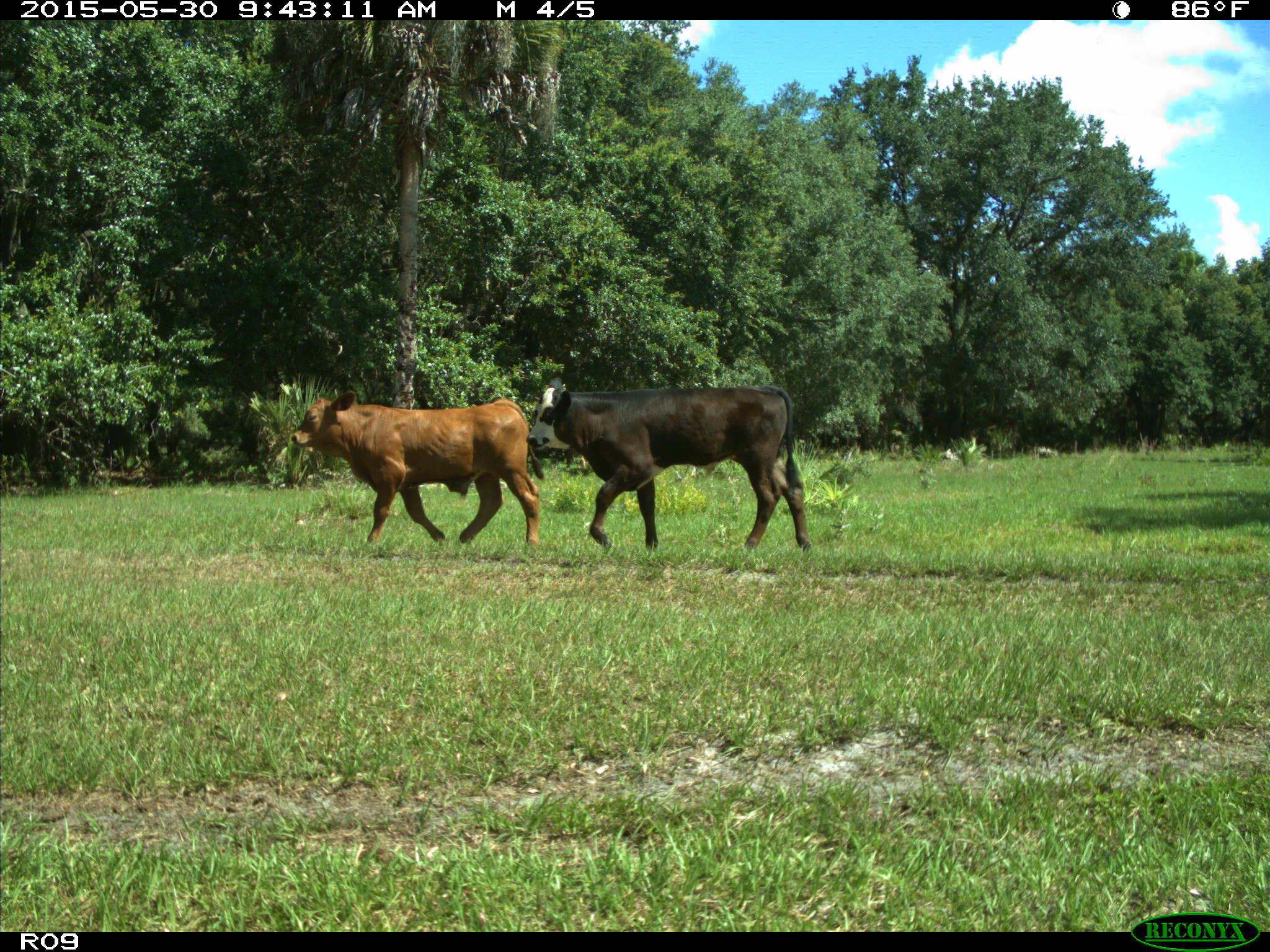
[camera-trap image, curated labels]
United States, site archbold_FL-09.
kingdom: Animalia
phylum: Chordata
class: Mammalia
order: Artiodactyla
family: Bovidae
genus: Bos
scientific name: Bos taurus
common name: domestic cow